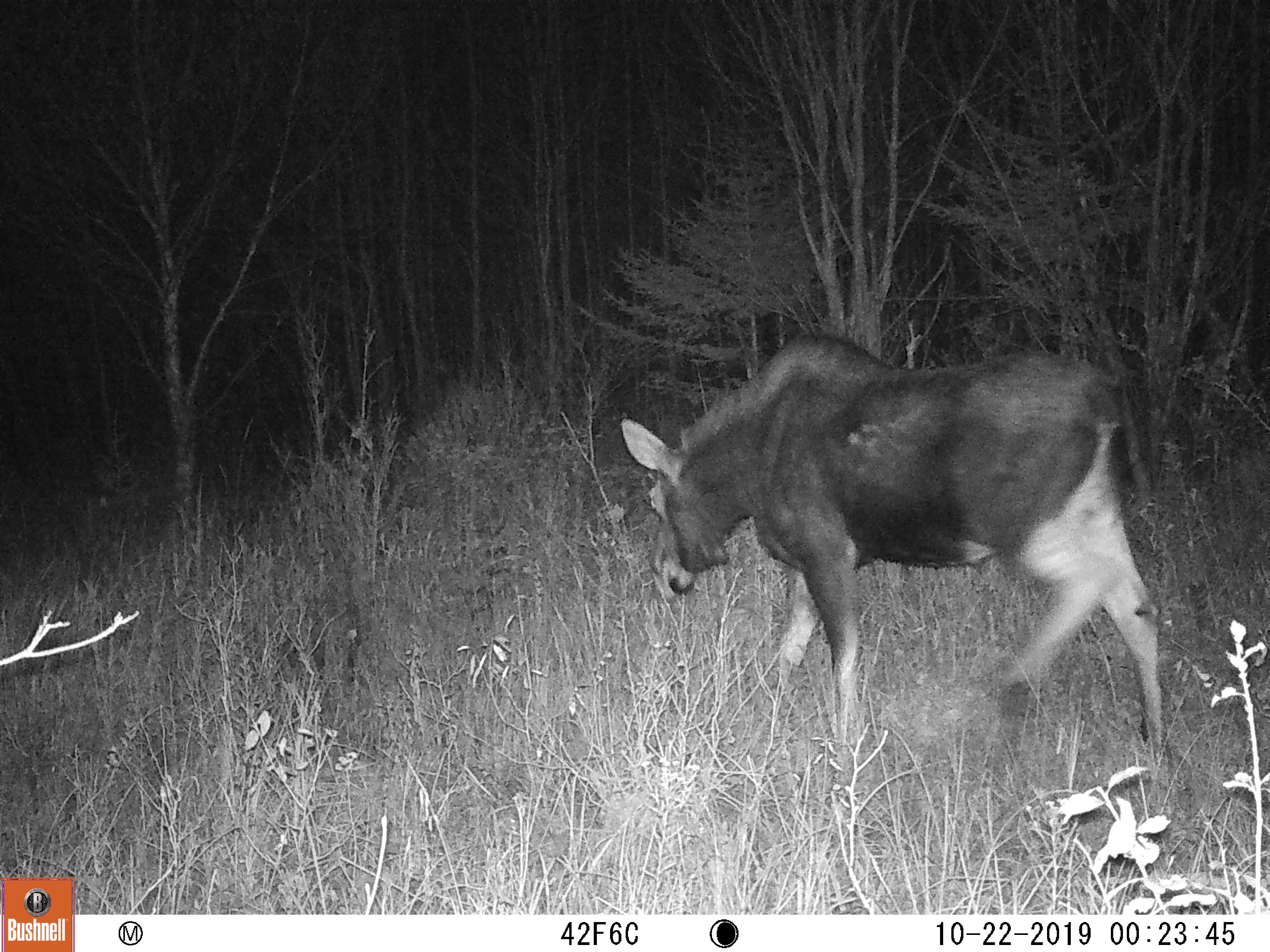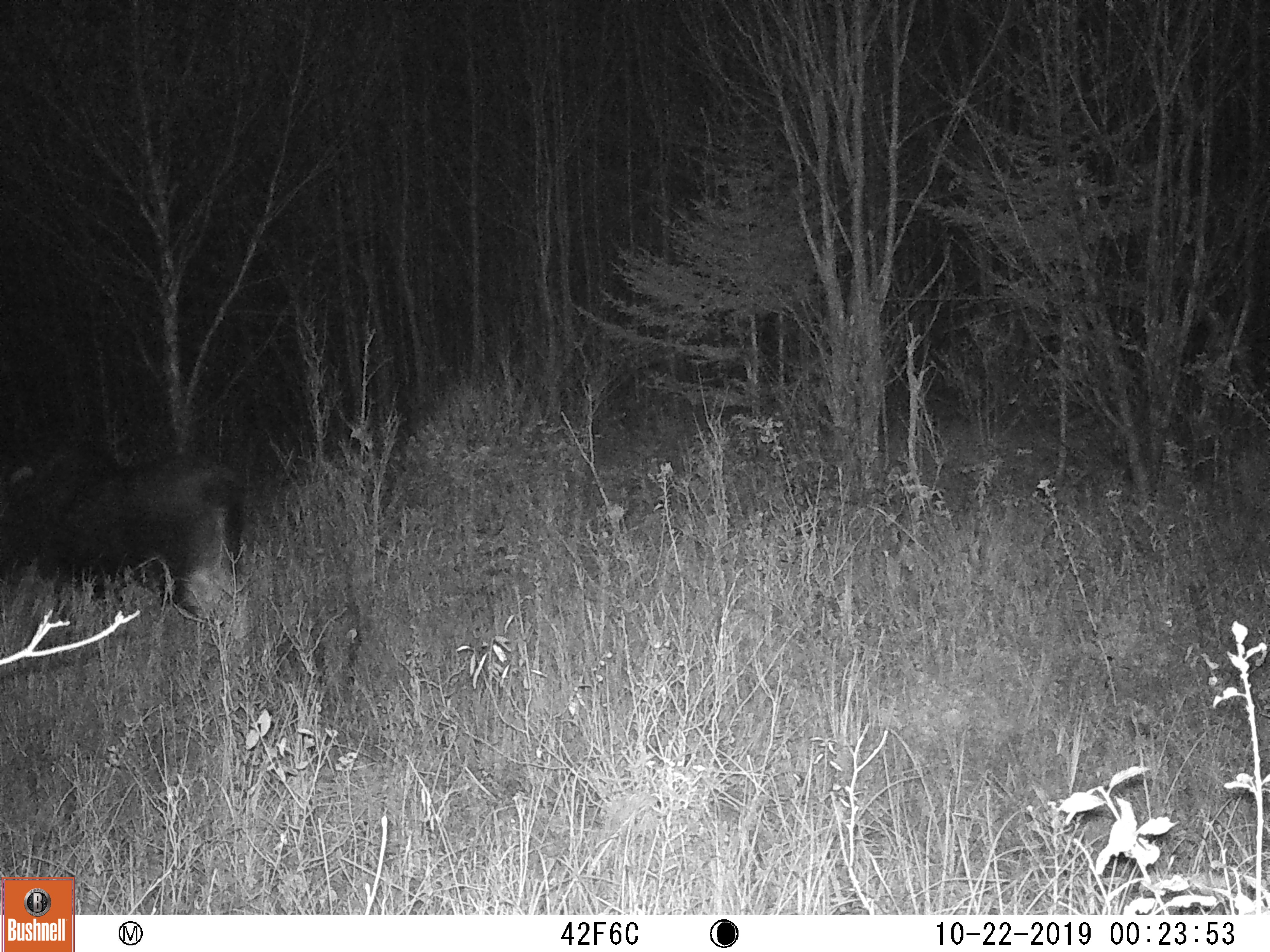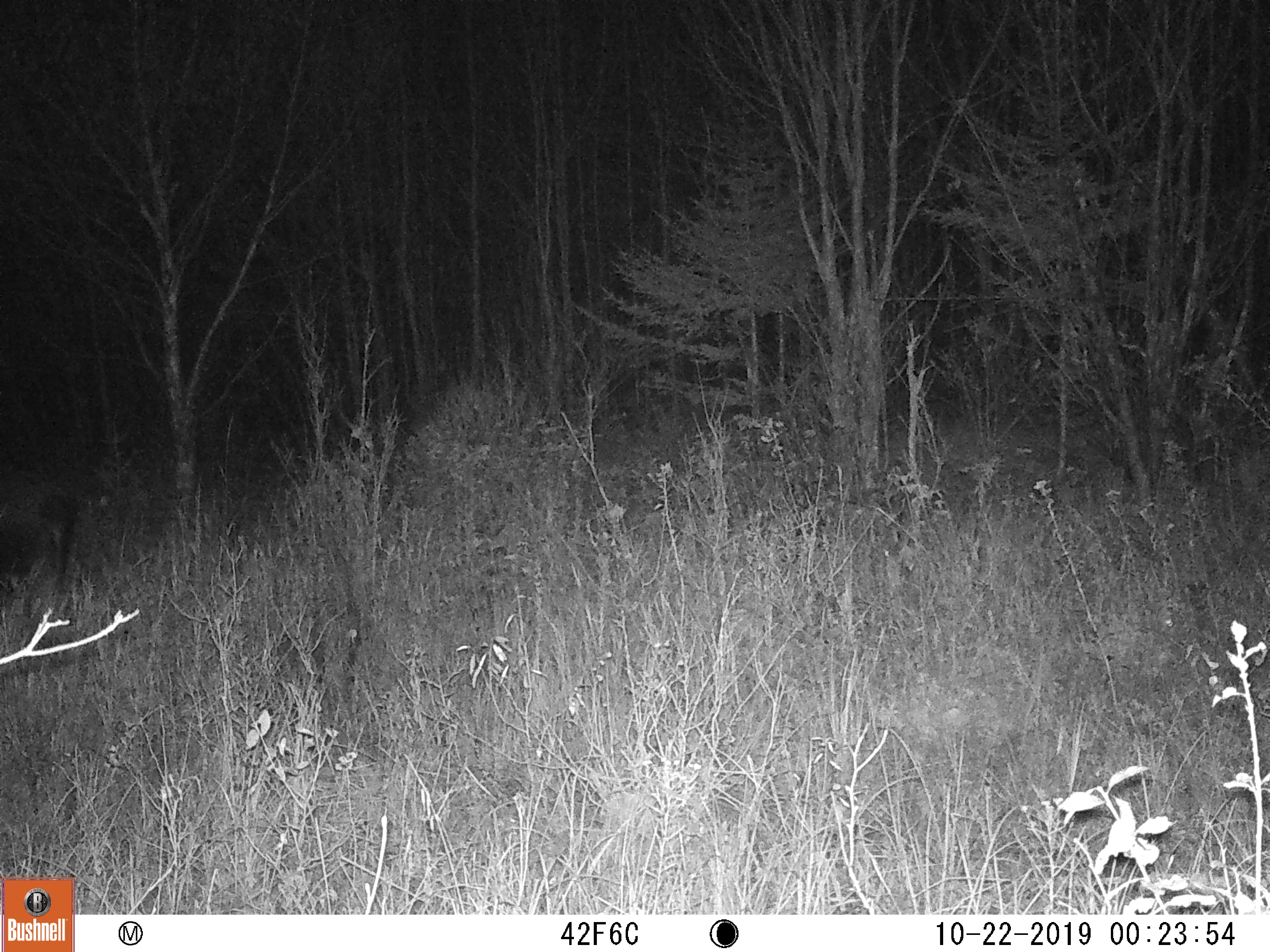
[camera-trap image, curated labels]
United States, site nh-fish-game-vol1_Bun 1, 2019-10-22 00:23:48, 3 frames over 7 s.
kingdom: Animalia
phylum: Chordata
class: Mammalia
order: Artiodactyla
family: Cervidae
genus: Alces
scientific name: Alces alces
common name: moose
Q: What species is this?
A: Moose (Alces alces).